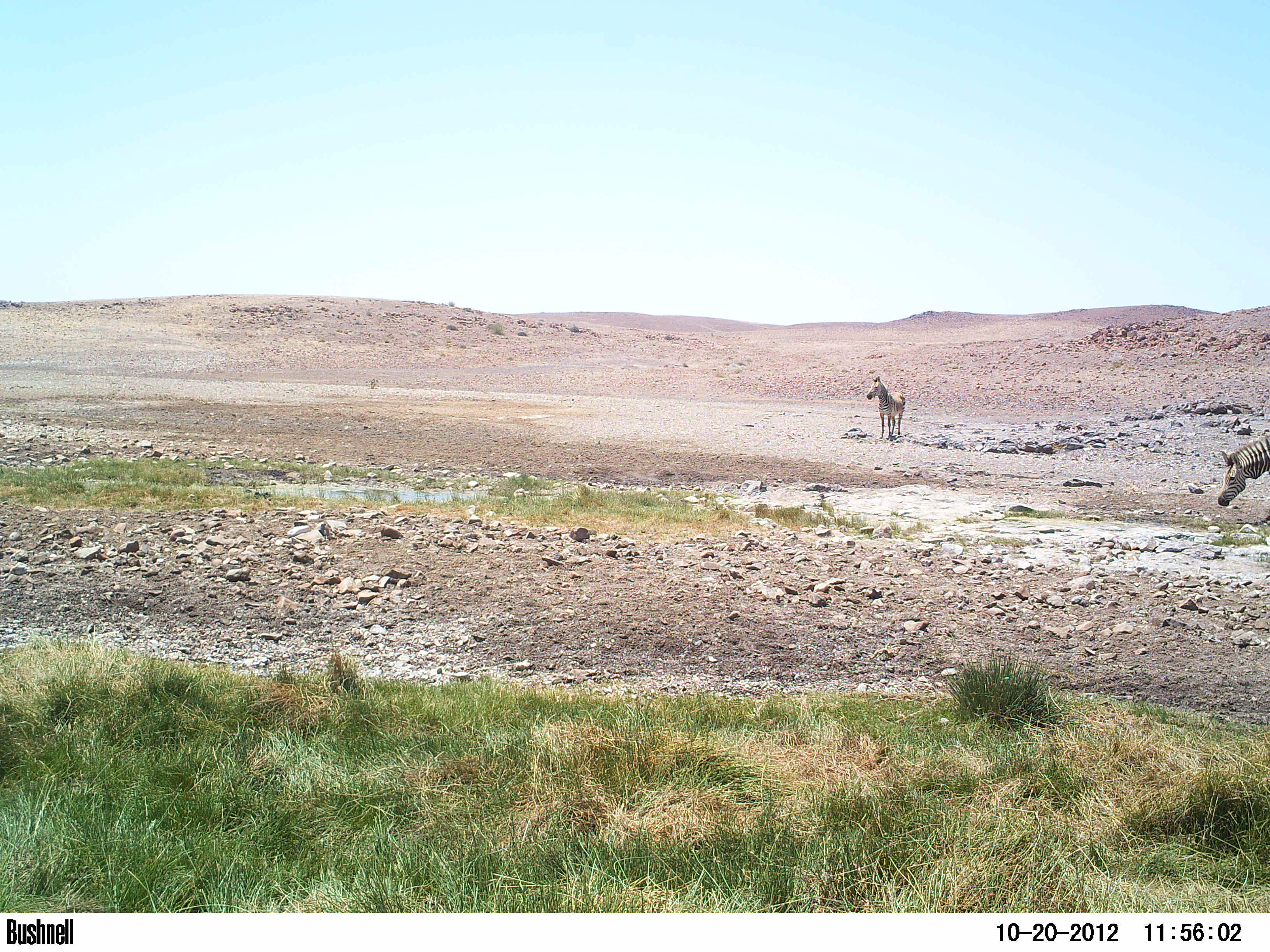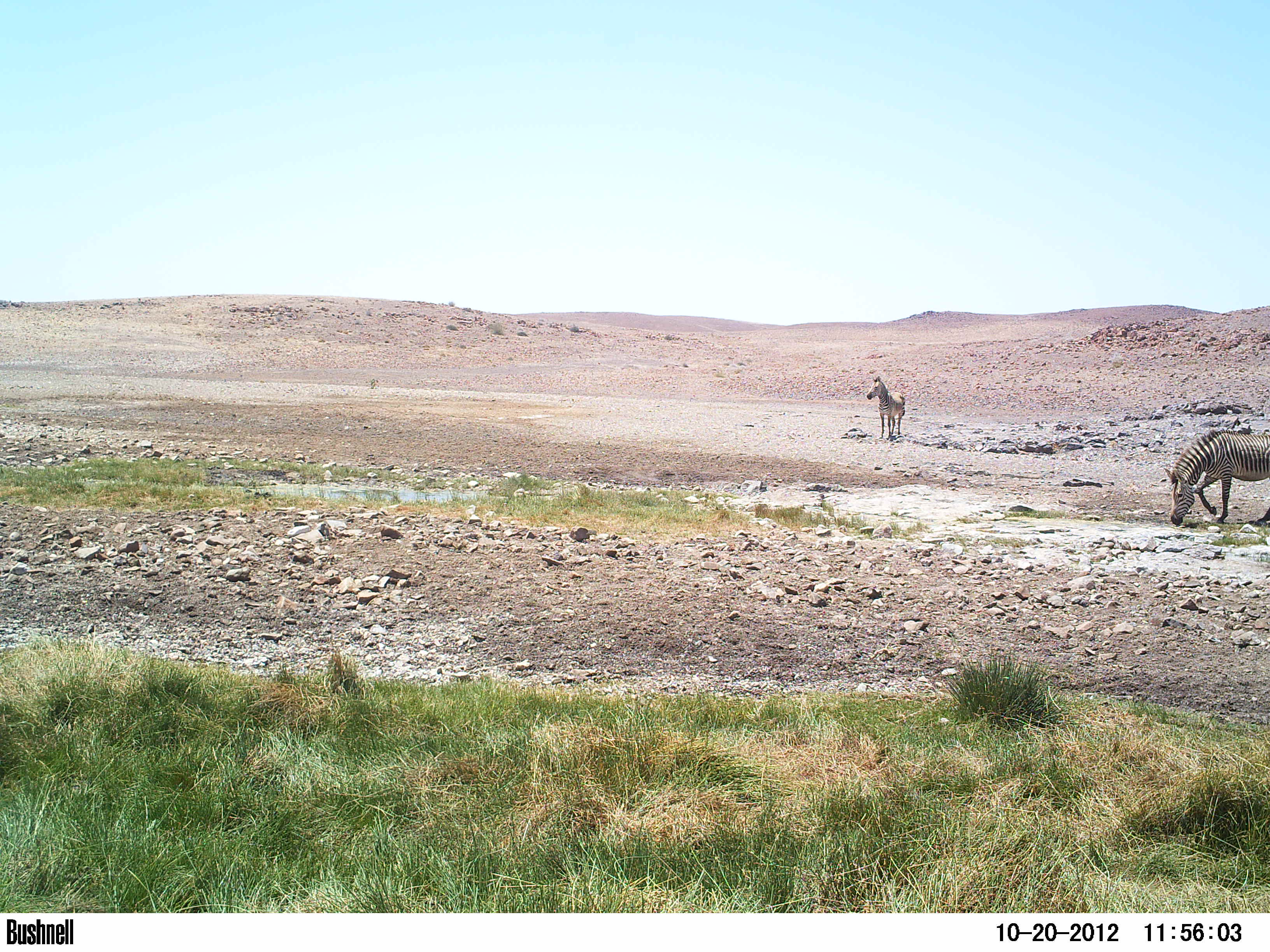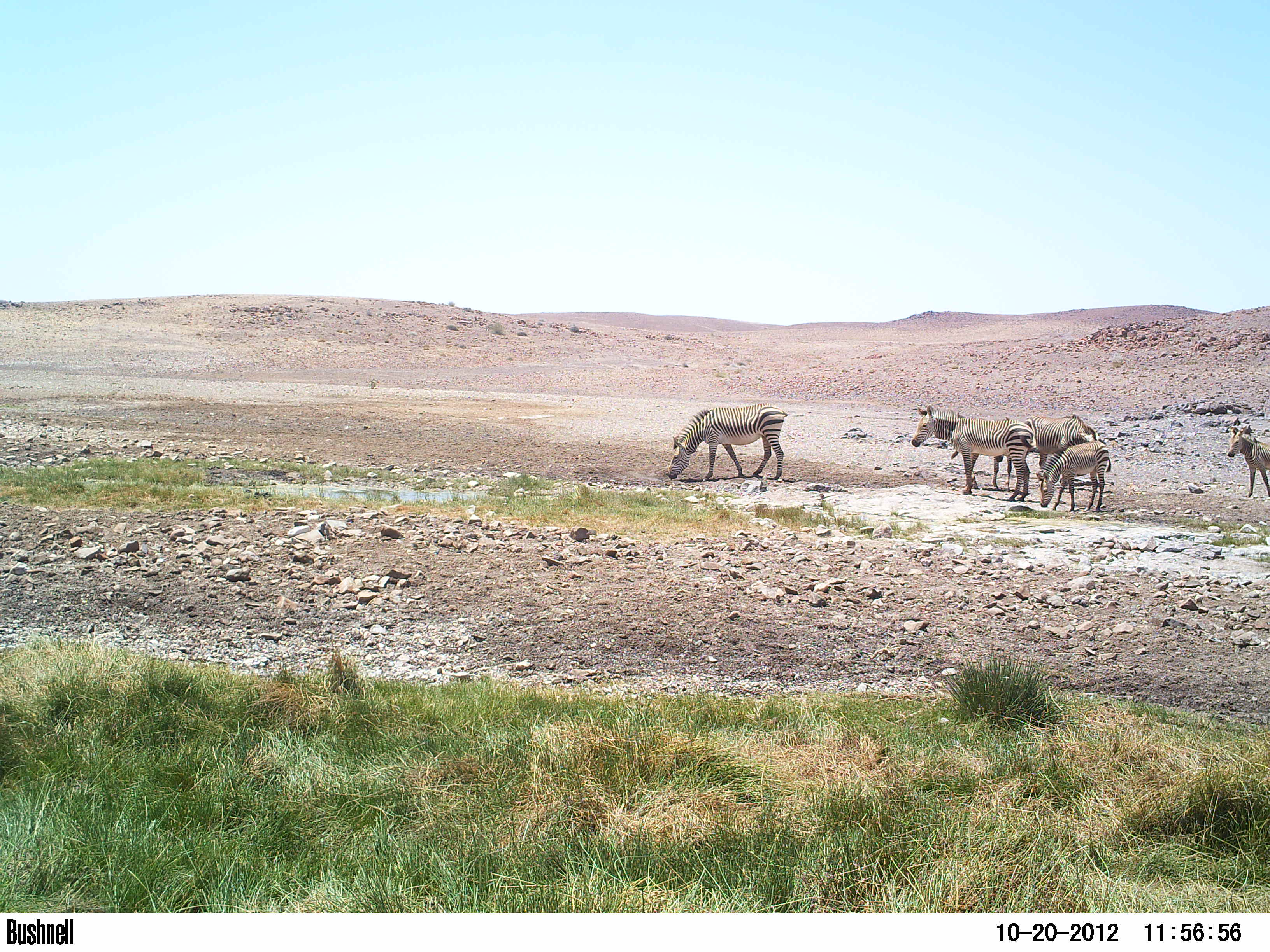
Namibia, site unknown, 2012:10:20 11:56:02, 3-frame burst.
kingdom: Animalia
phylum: Chordata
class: Mammalia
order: Perissodactyla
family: Equidae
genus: Equus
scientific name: Equus zebra hartmannae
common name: hartmann's mountain zebra